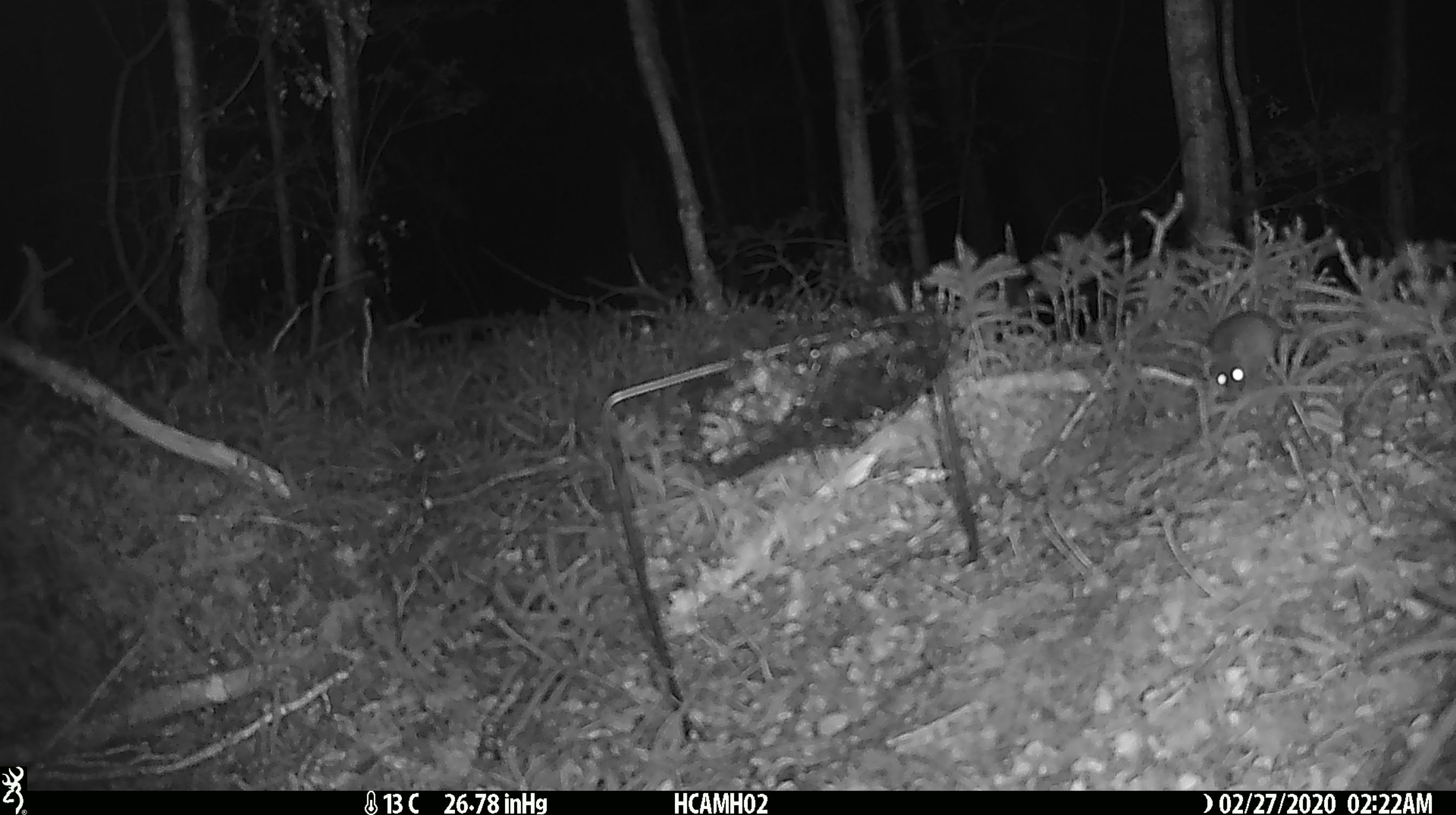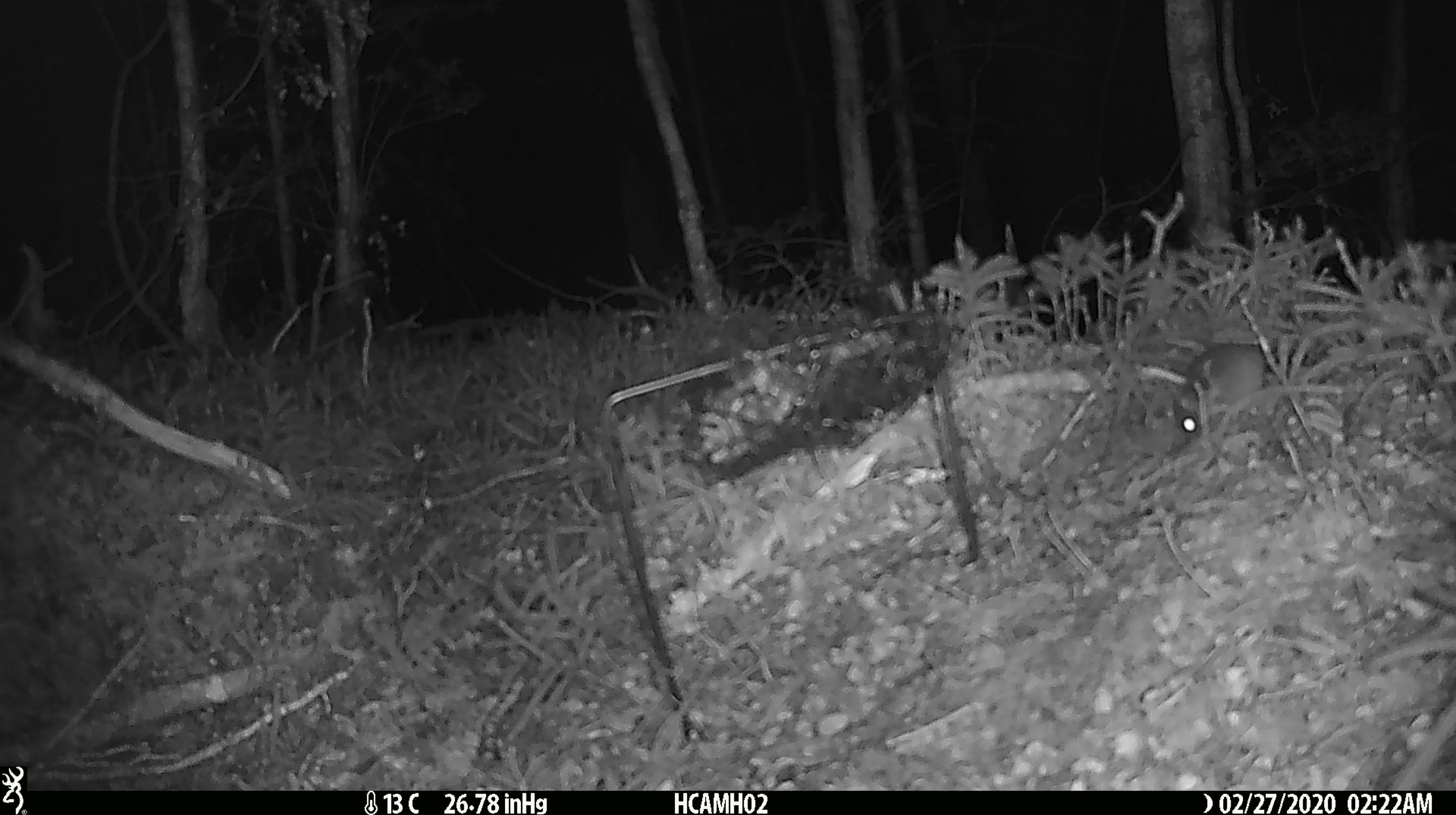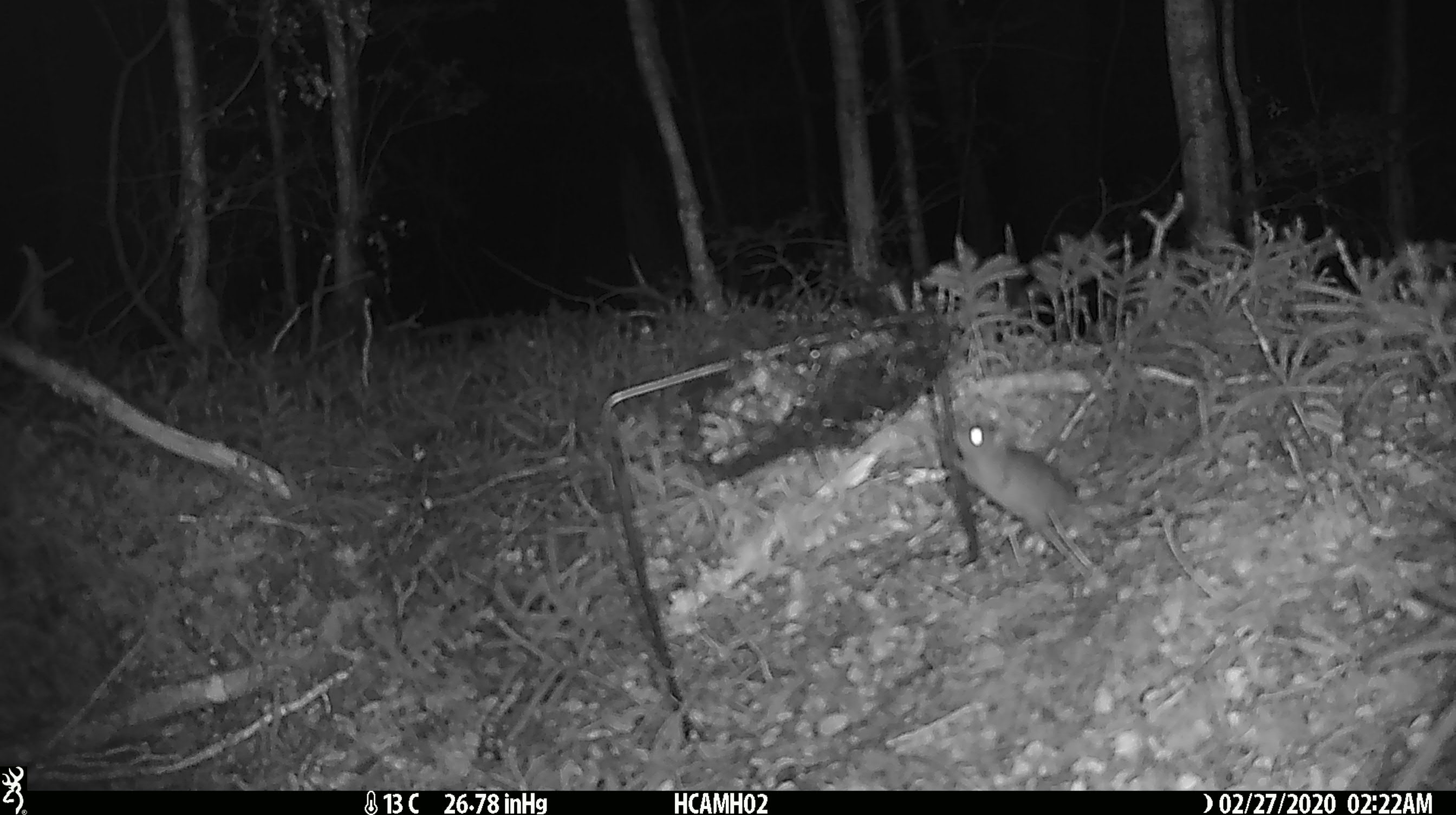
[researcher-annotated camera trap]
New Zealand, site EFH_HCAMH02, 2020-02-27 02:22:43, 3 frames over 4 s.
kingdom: Animalia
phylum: Chordata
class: Mammalia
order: Rodentia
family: Muridae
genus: Mus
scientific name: Mus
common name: mouse